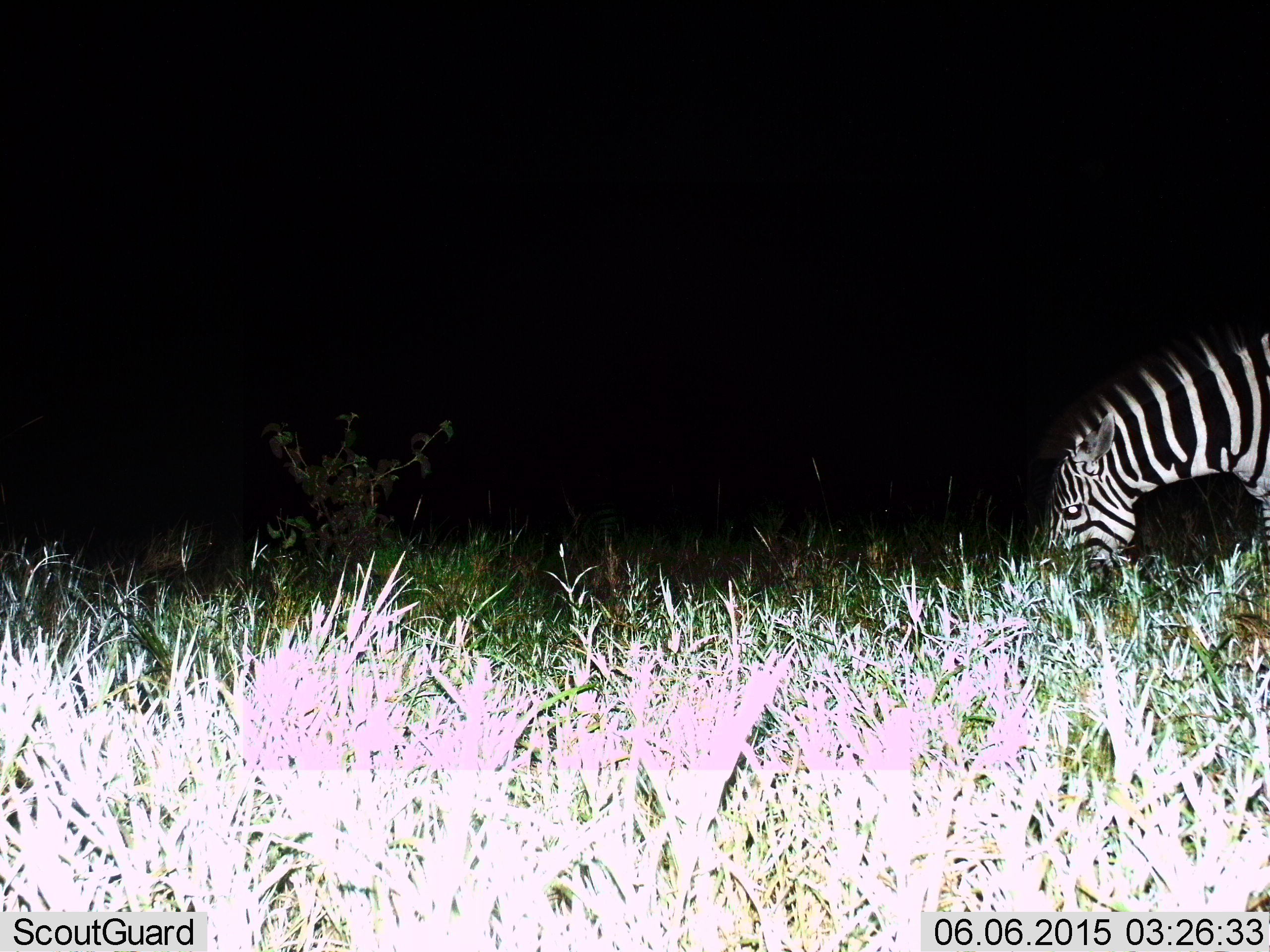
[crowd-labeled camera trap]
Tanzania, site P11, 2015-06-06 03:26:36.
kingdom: Animalia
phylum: Chordata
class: Mammalia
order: Perissodactyla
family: Equidae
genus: Equus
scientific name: Equus quagga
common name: plains zebra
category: zebra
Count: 1.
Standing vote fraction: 20%.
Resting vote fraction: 0%.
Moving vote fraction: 0%.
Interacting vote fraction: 0%.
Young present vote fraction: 0%.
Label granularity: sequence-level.